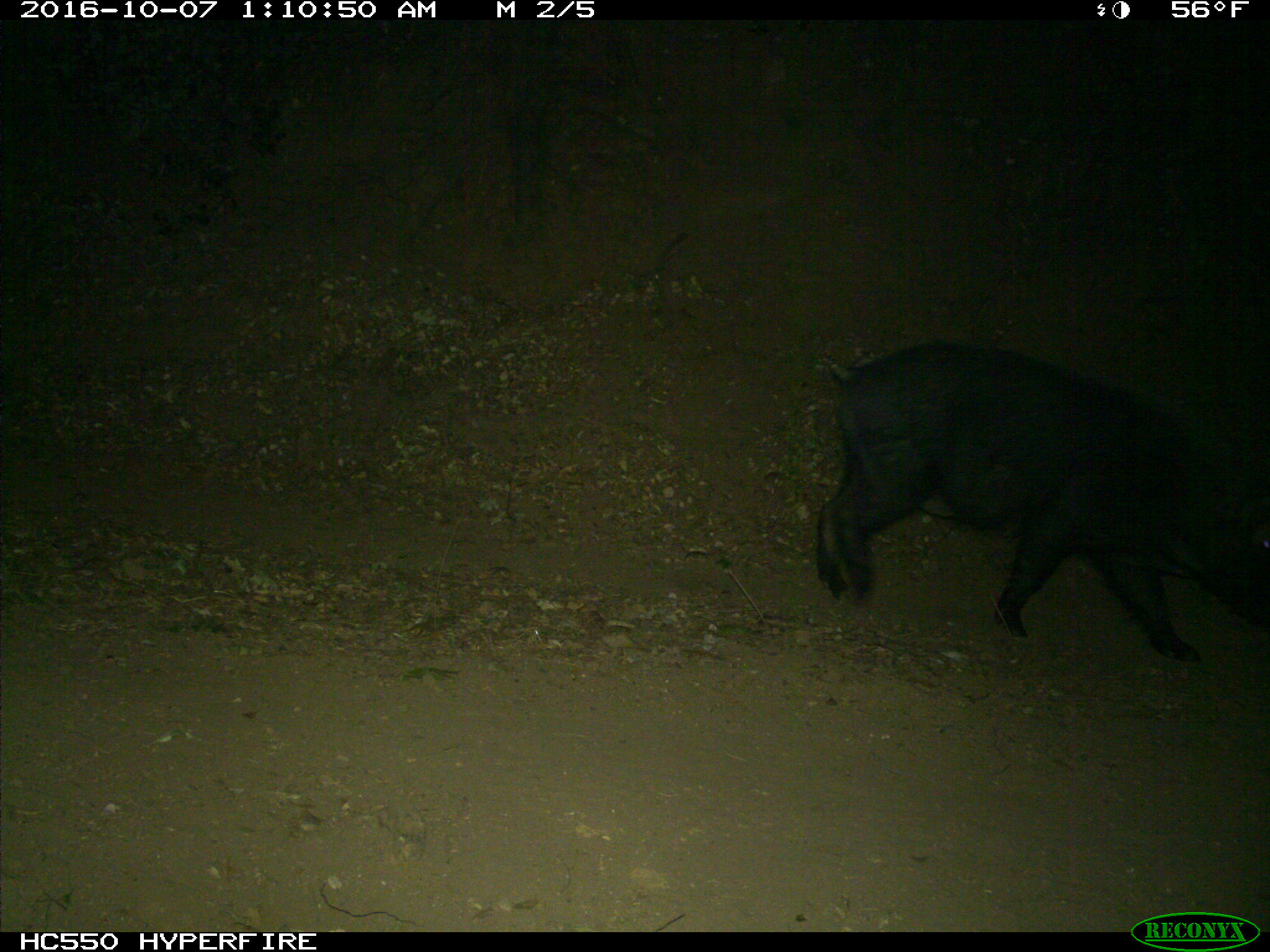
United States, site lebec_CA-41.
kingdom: Animalia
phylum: Chordata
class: Mammalia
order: Artiodactyla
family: Suidae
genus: Sus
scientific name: Sus scrofa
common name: wild boar